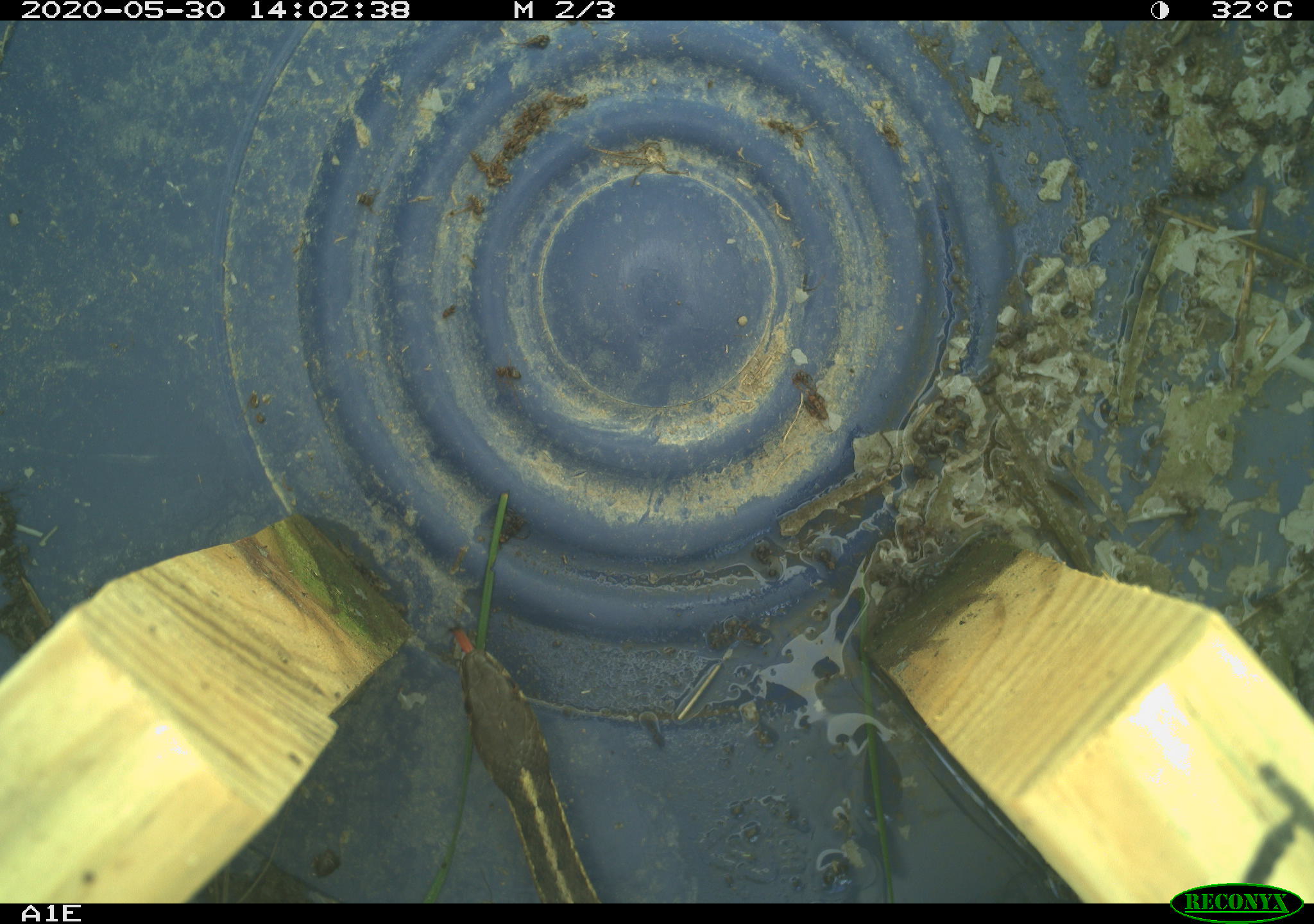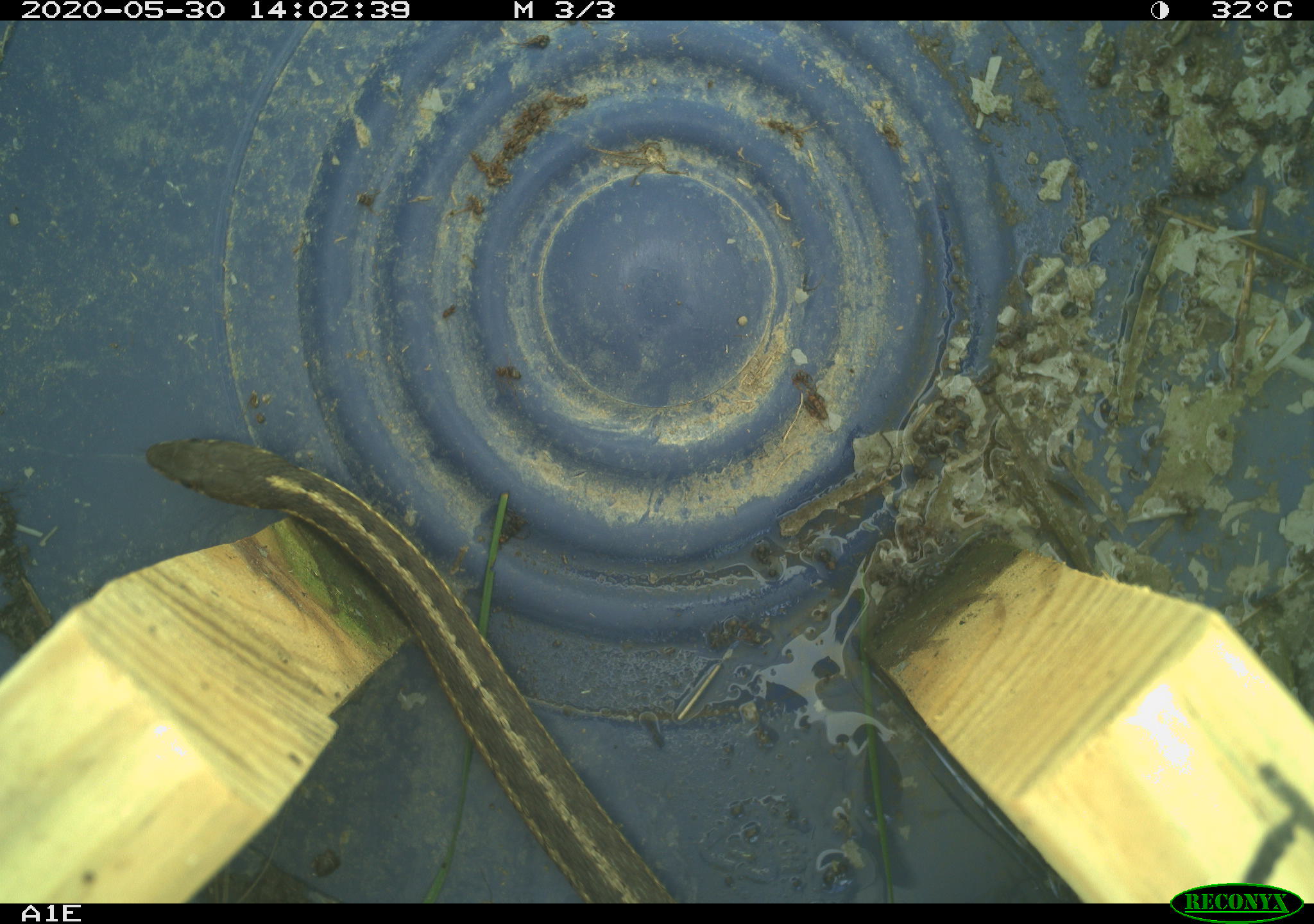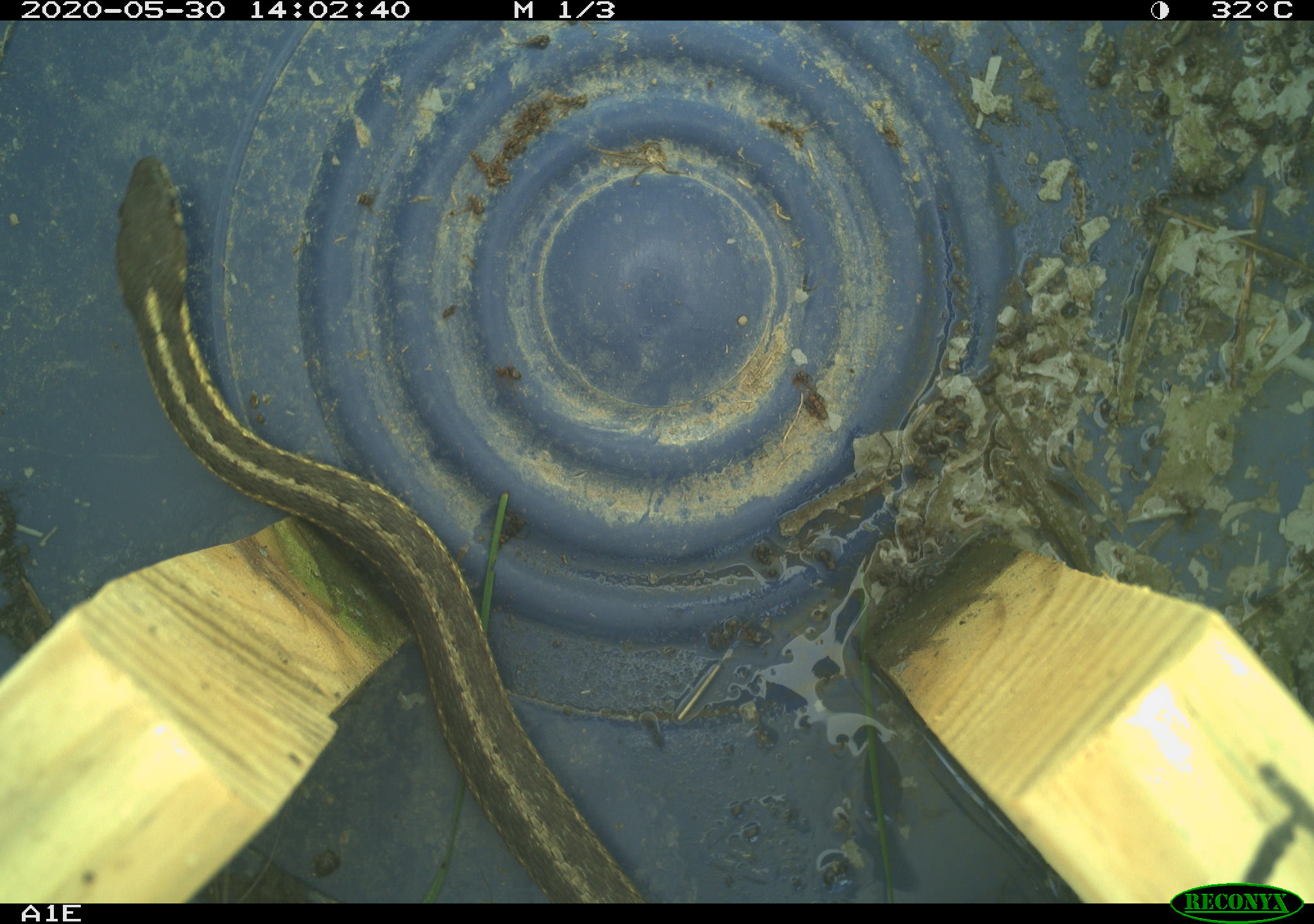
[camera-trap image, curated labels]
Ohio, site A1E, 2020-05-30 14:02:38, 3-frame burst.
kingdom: Animalia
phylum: Chordata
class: Reptilia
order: Squamata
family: Colubridae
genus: Thamnophis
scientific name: Thamnophis sirtalis sirtalis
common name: eastern gartersnake